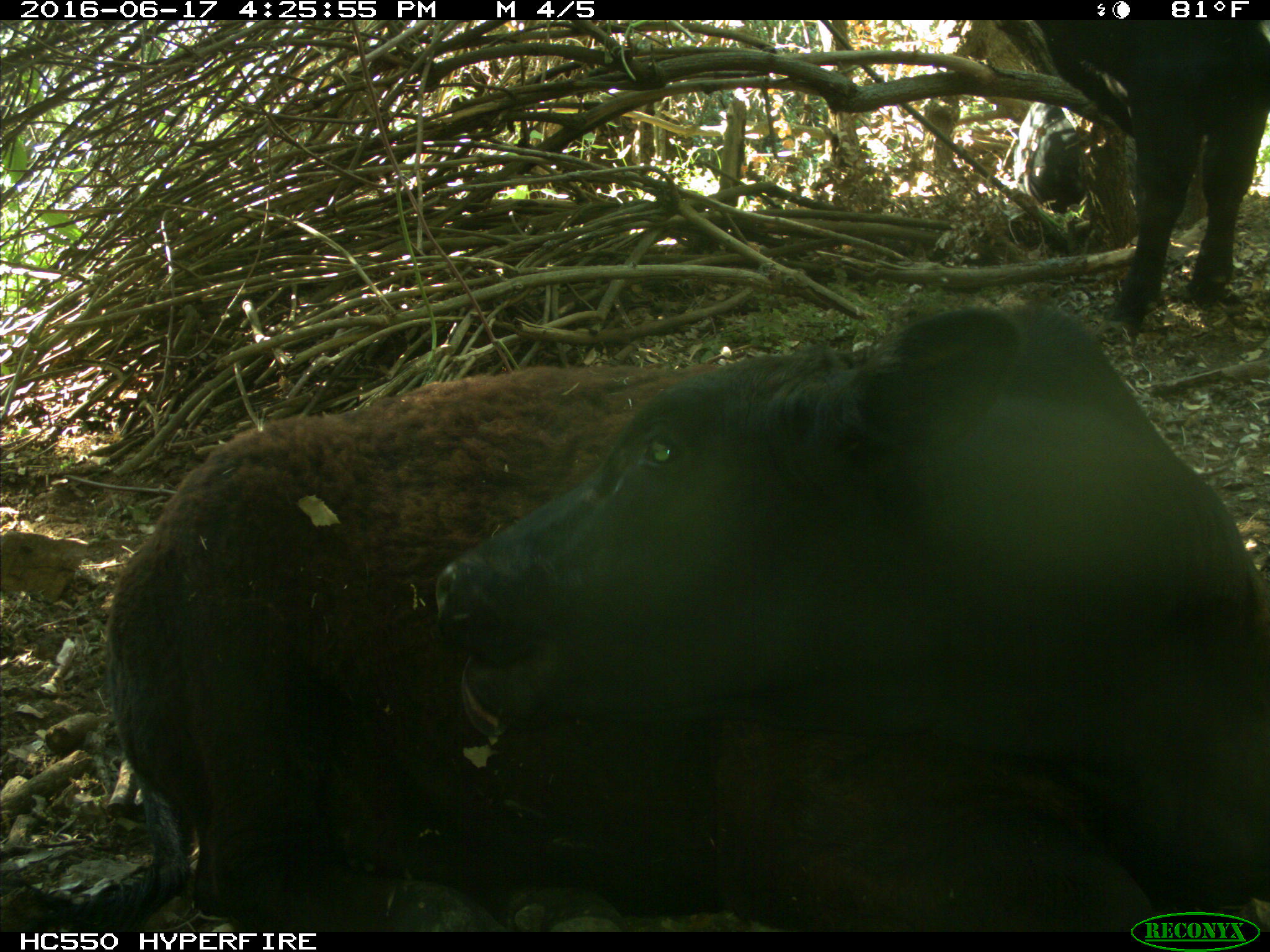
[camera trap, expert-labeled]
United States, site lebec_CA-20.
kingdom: Animalia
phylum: Chordata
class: Mammalia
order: Artiodactyla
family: Bovidae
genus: Bos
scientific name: Bos taurus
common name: domestic cow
Bos taurus (domestic cow).